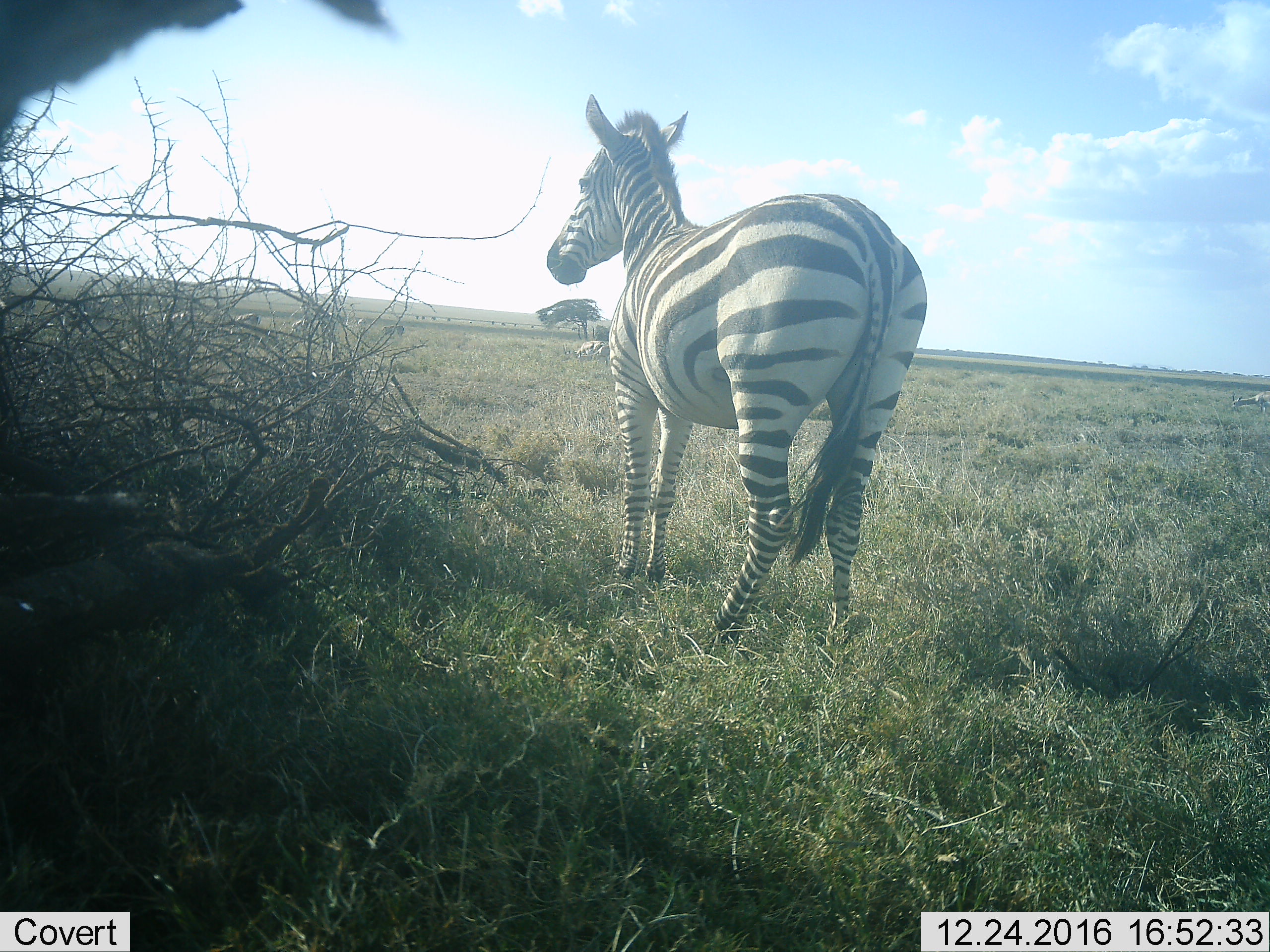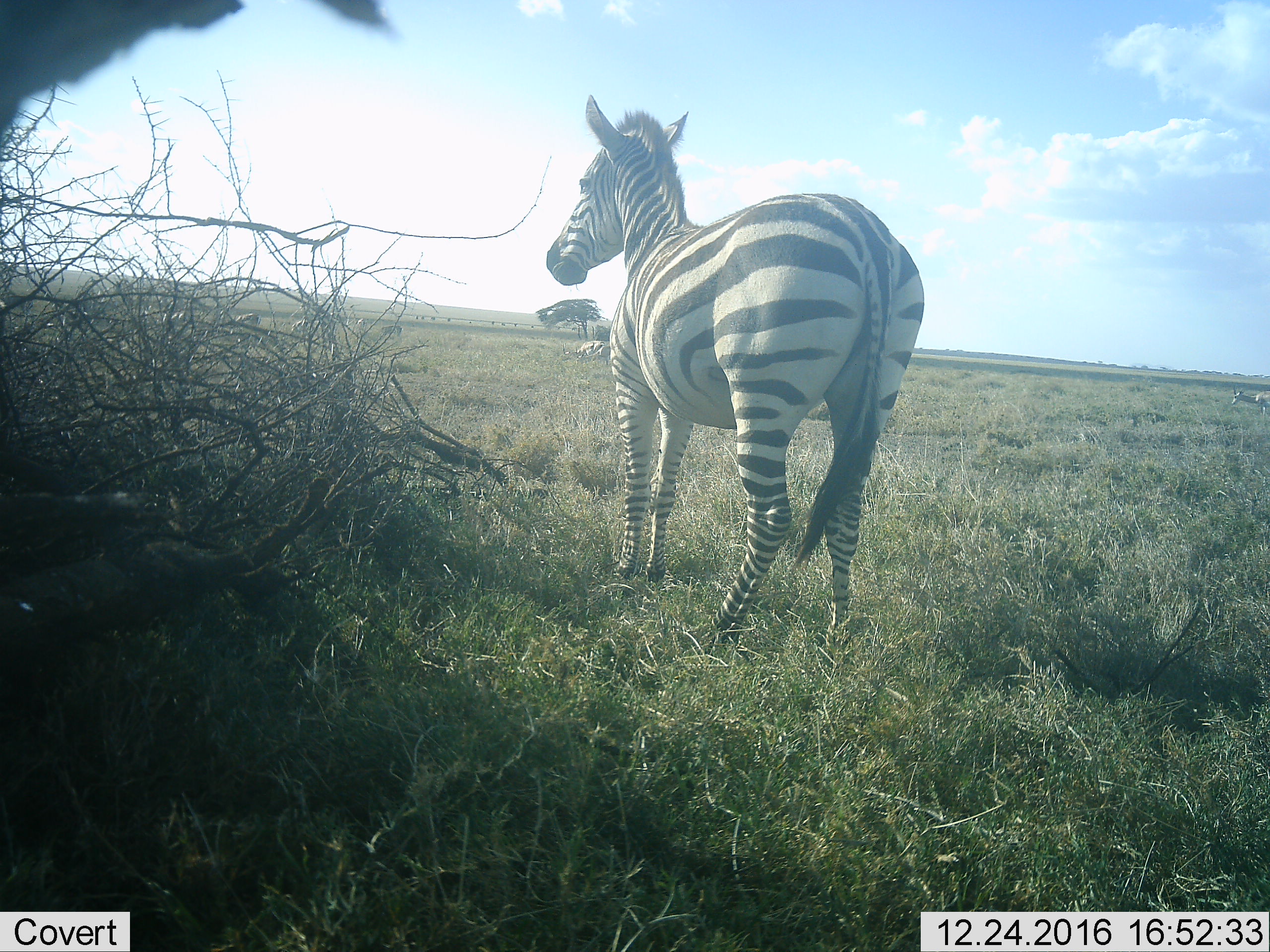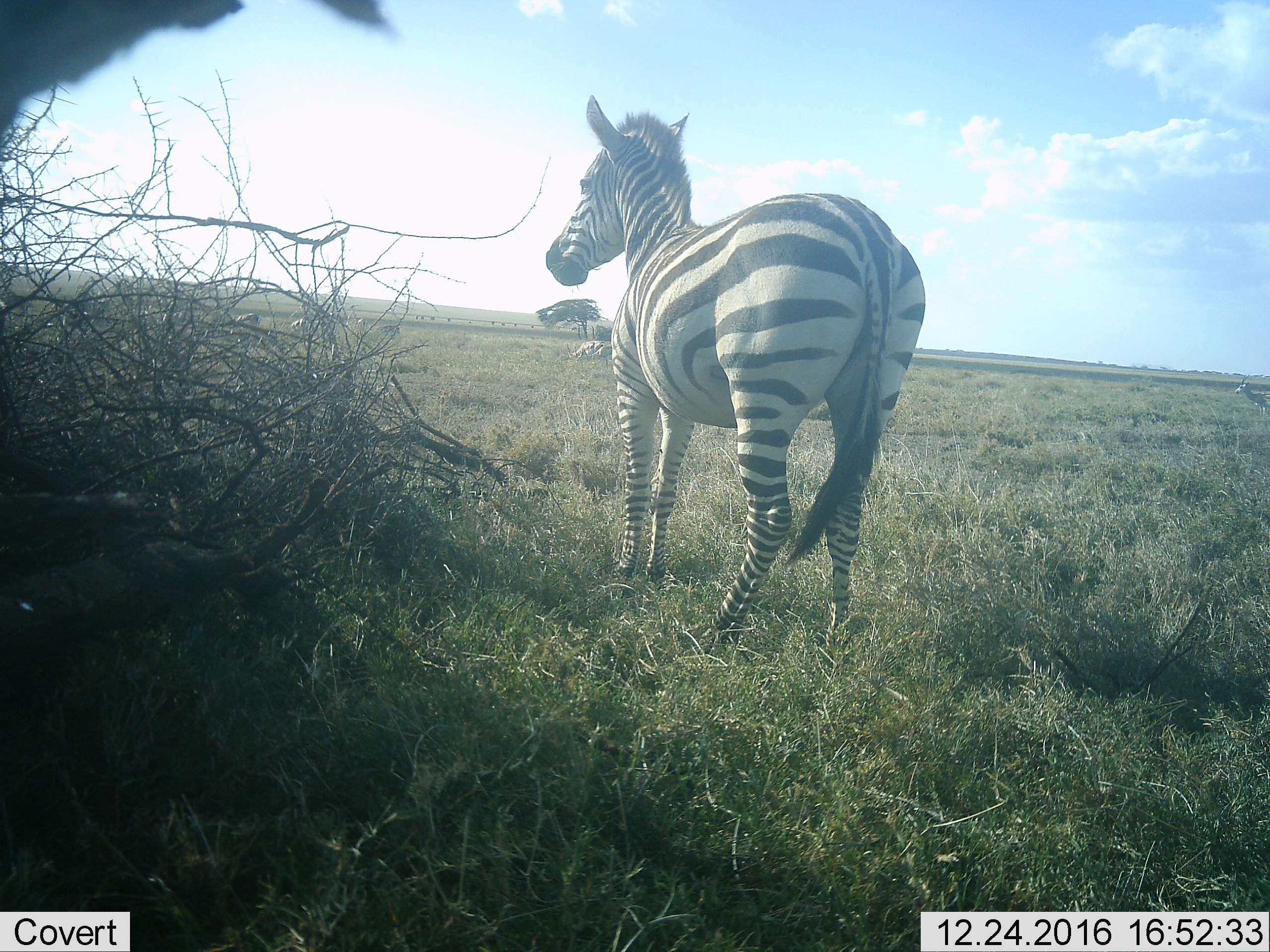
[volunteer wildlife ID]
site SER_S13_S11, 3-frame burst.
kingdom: Animalia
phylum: Chordata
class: Mammalia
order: Perissodactyla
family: Equidae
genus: Equus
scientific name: Equus quagga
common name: plains zebra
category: zebraplains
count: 1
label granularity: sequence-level